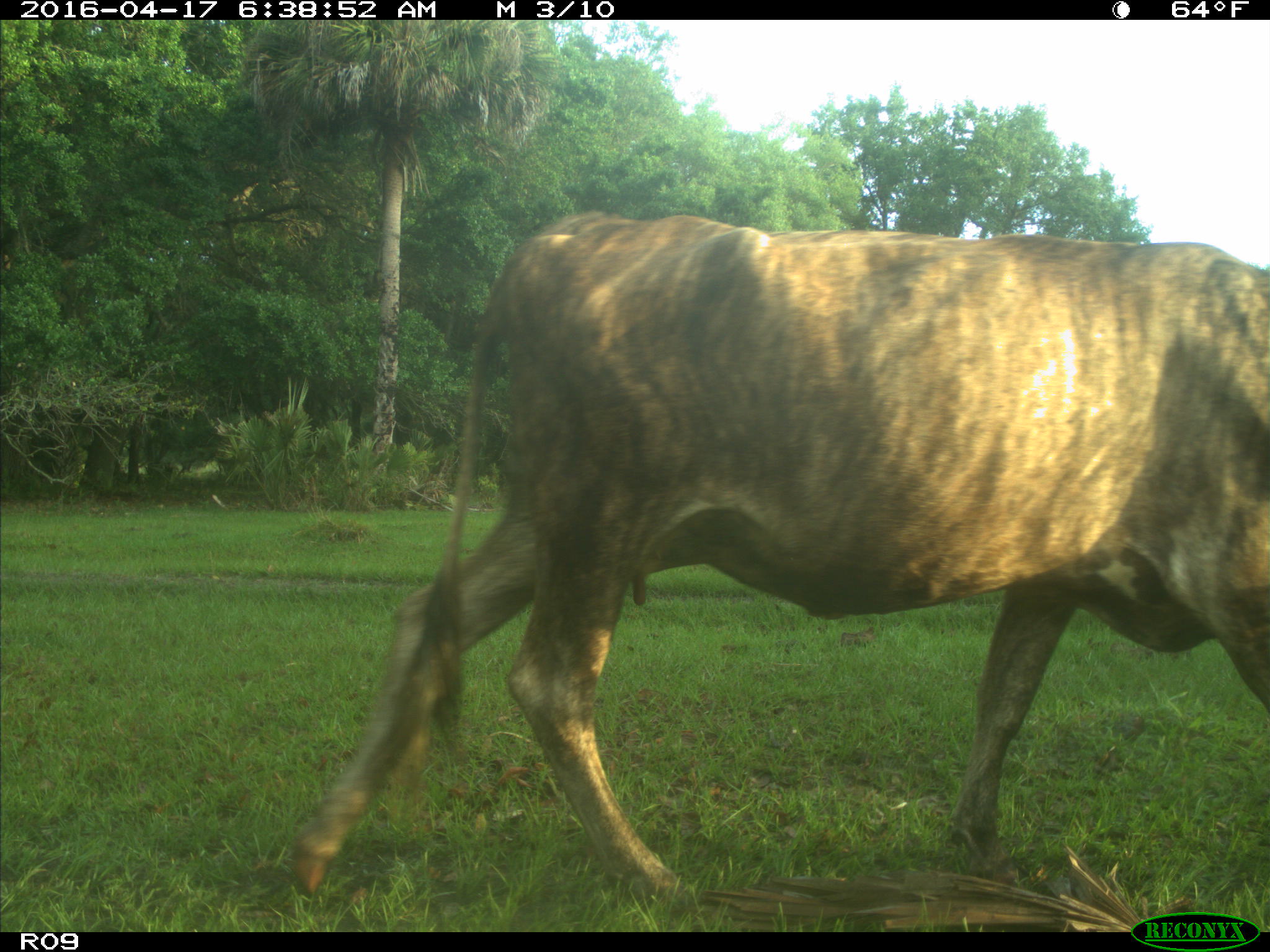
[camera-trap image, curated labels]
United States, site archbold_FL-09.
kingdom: Animalia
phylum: Chordata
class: Mammalia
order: Artiodactyla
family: Bovidae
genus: Bos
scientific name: Bos taurus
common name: domestic cow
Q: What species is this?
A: Bos taurus (domestic cow).